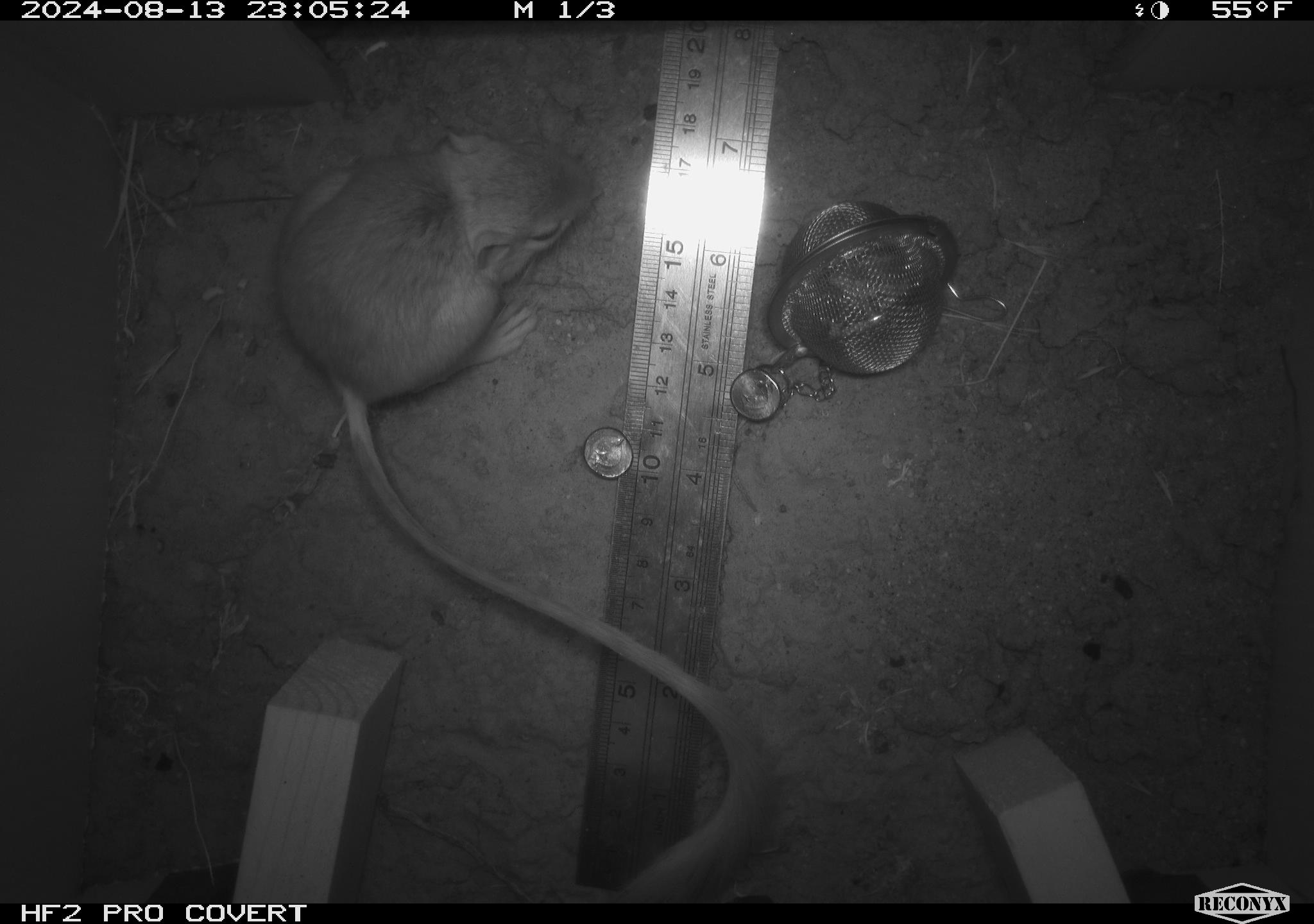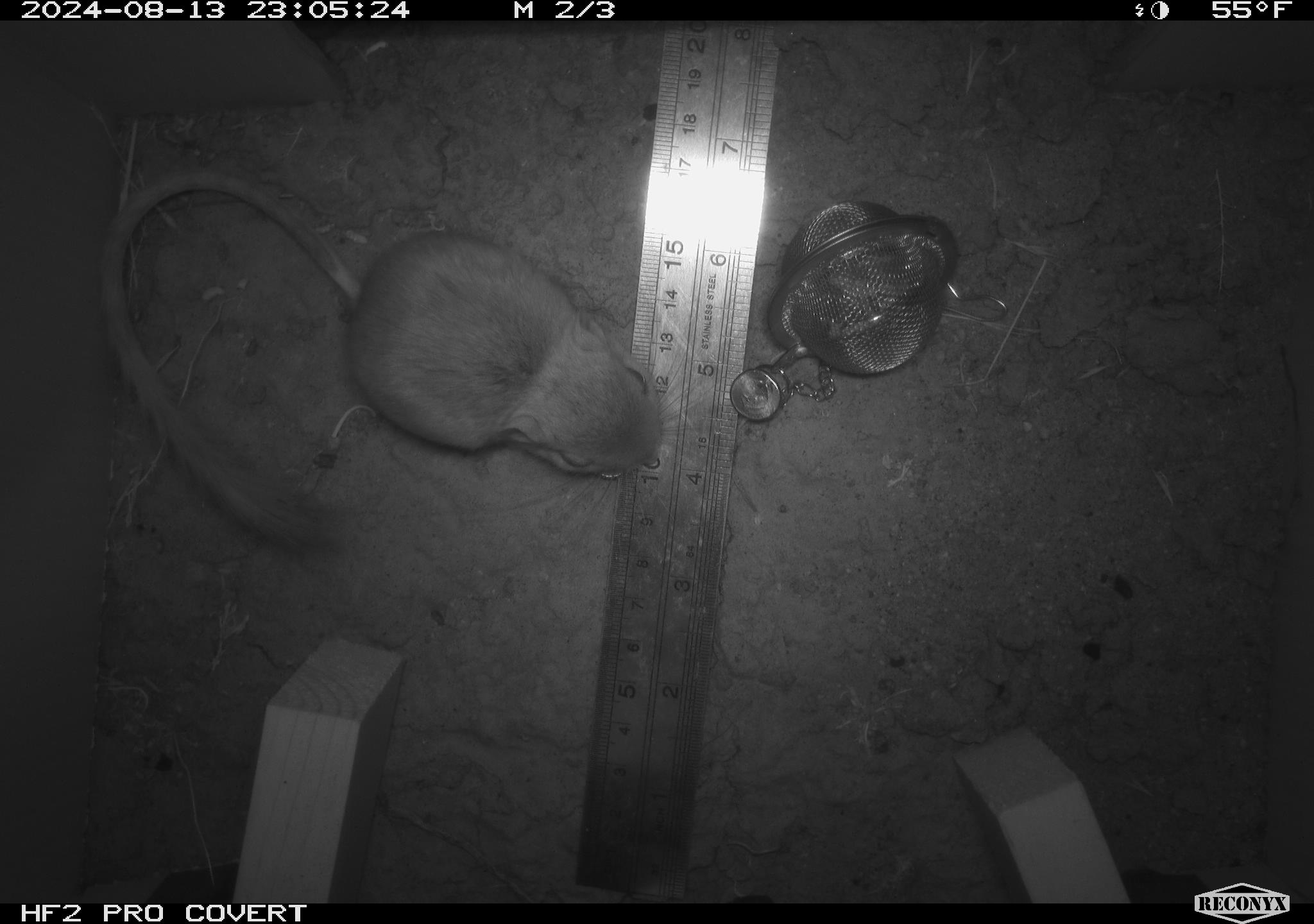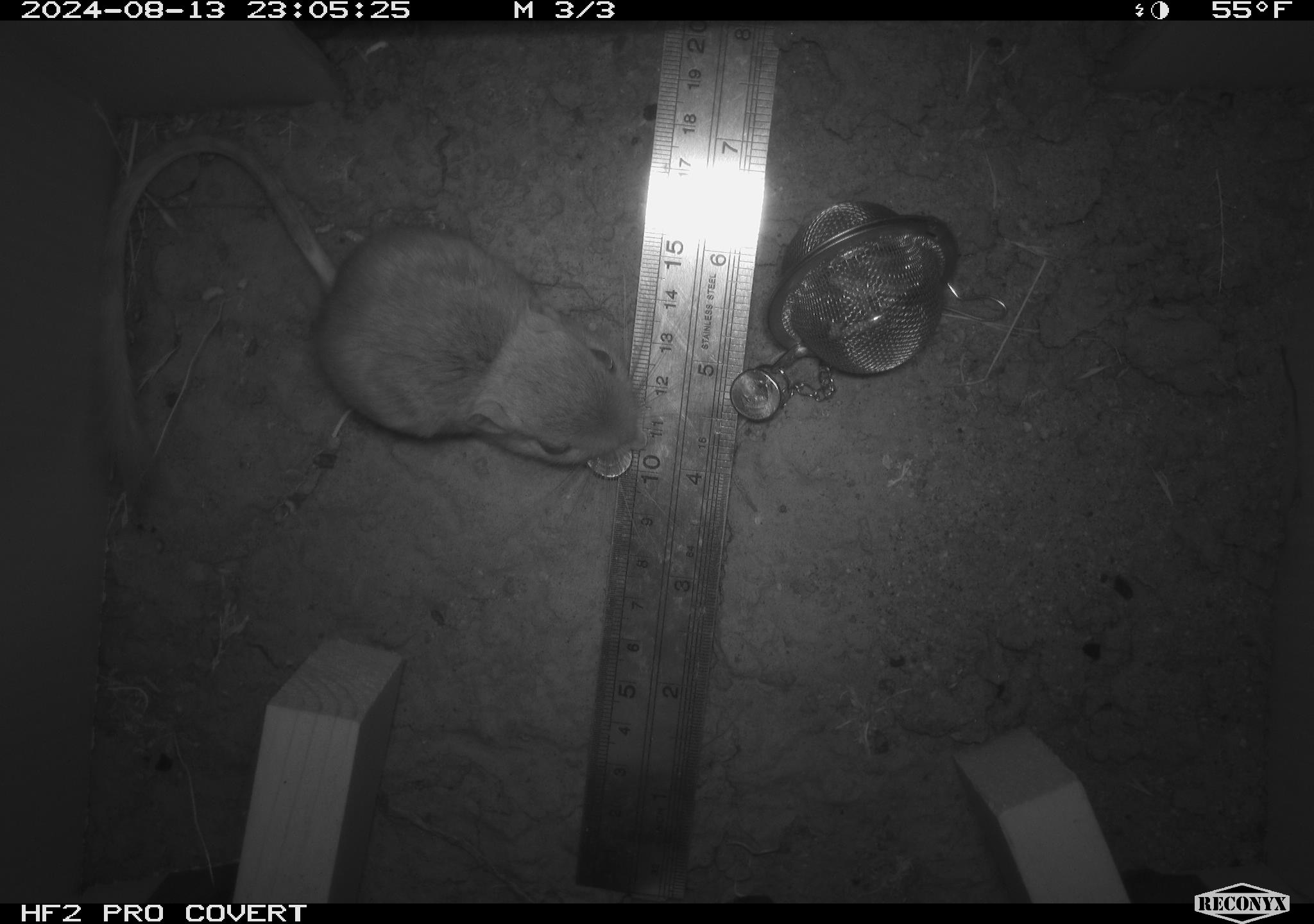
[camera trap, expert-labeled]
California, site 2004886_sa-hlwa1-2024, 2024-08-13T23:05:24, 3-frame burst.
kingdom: Animalia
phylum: Chordata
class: Mammalia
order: Rodentia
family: Heteromyidae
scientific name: Heteromyidae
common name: kangaroo rats and pocket mice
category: heteromyidae family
Heteromyidae family (kangaroo rats and pocket mice) (Heteromyidae).